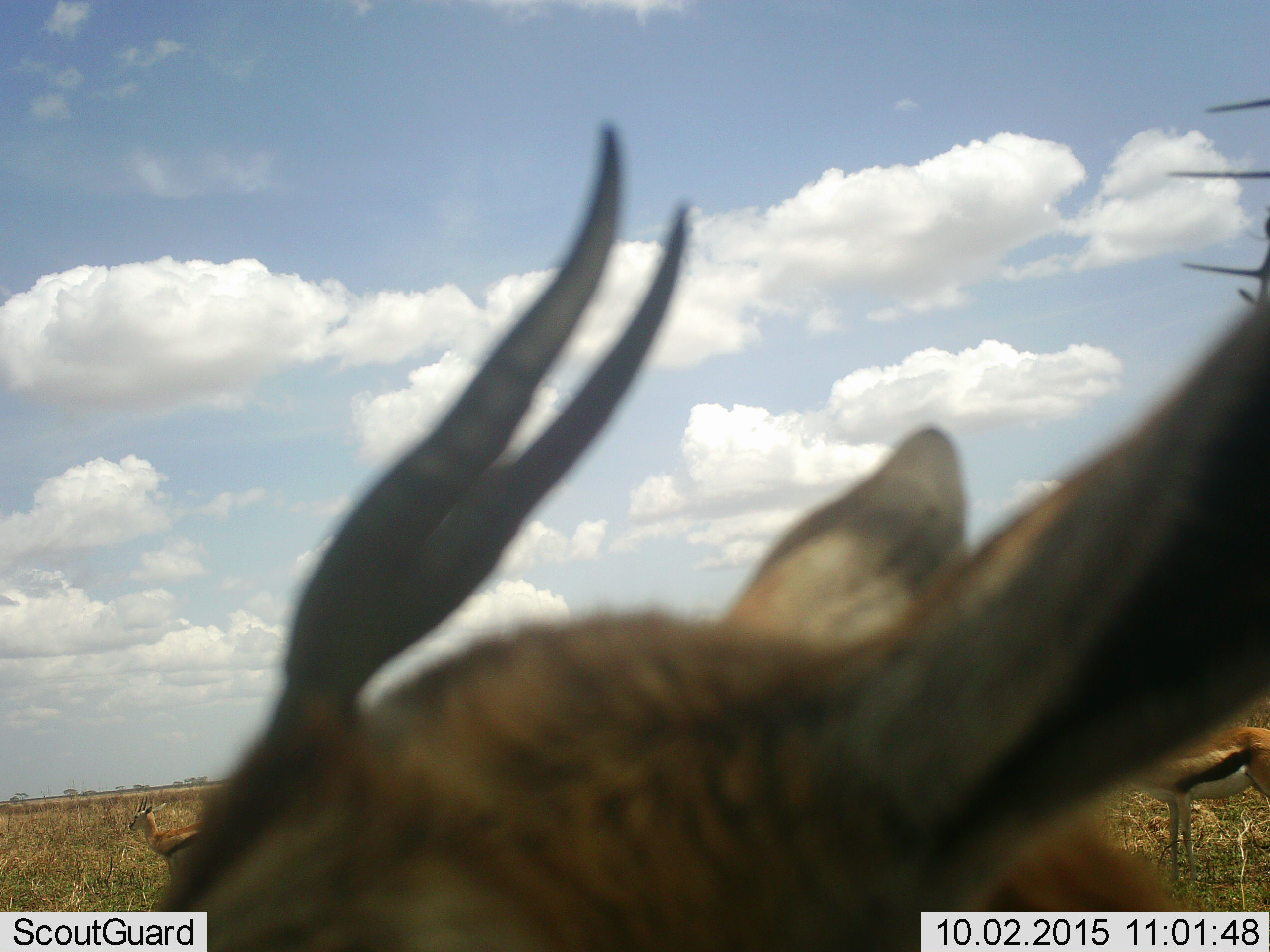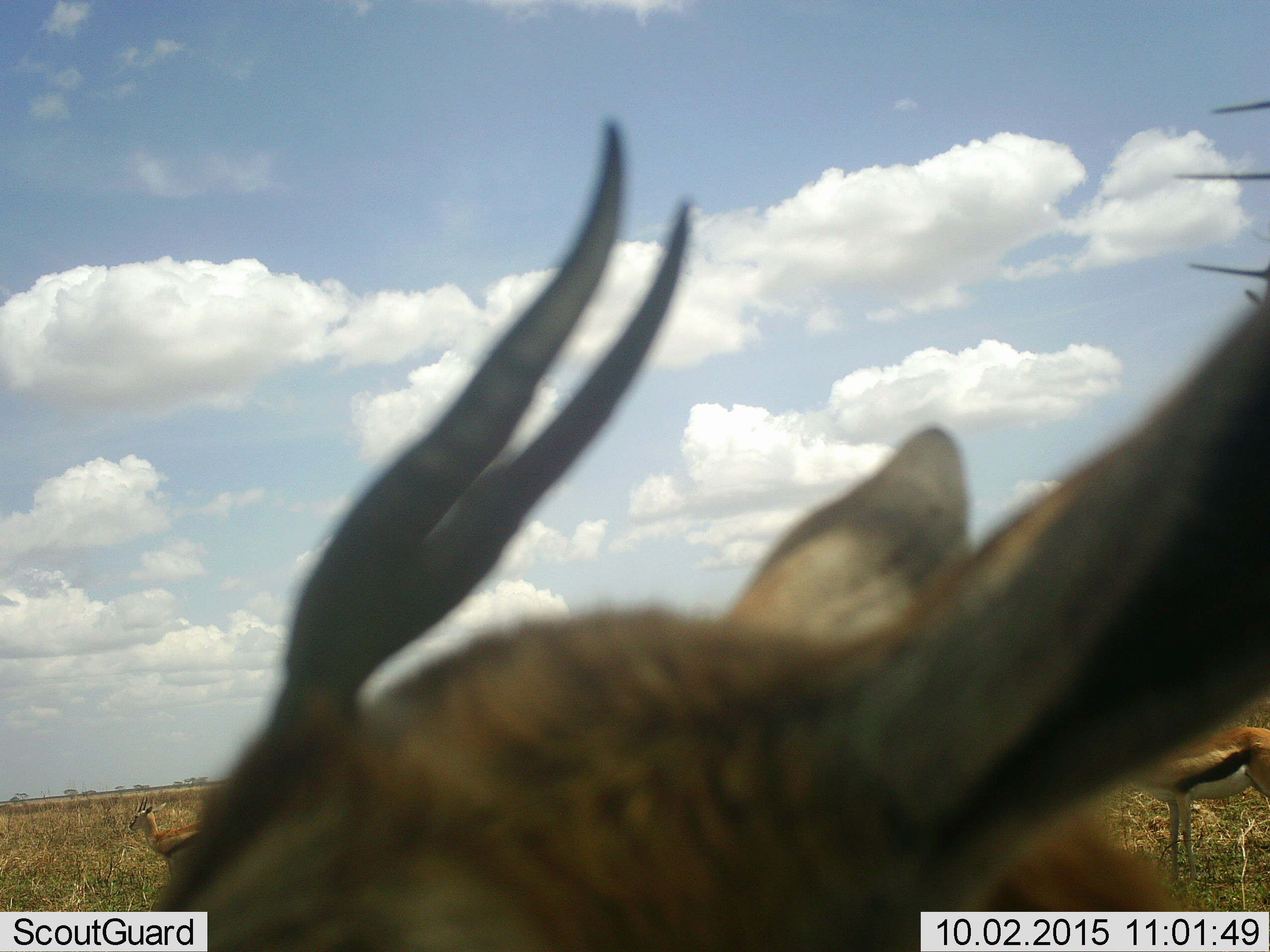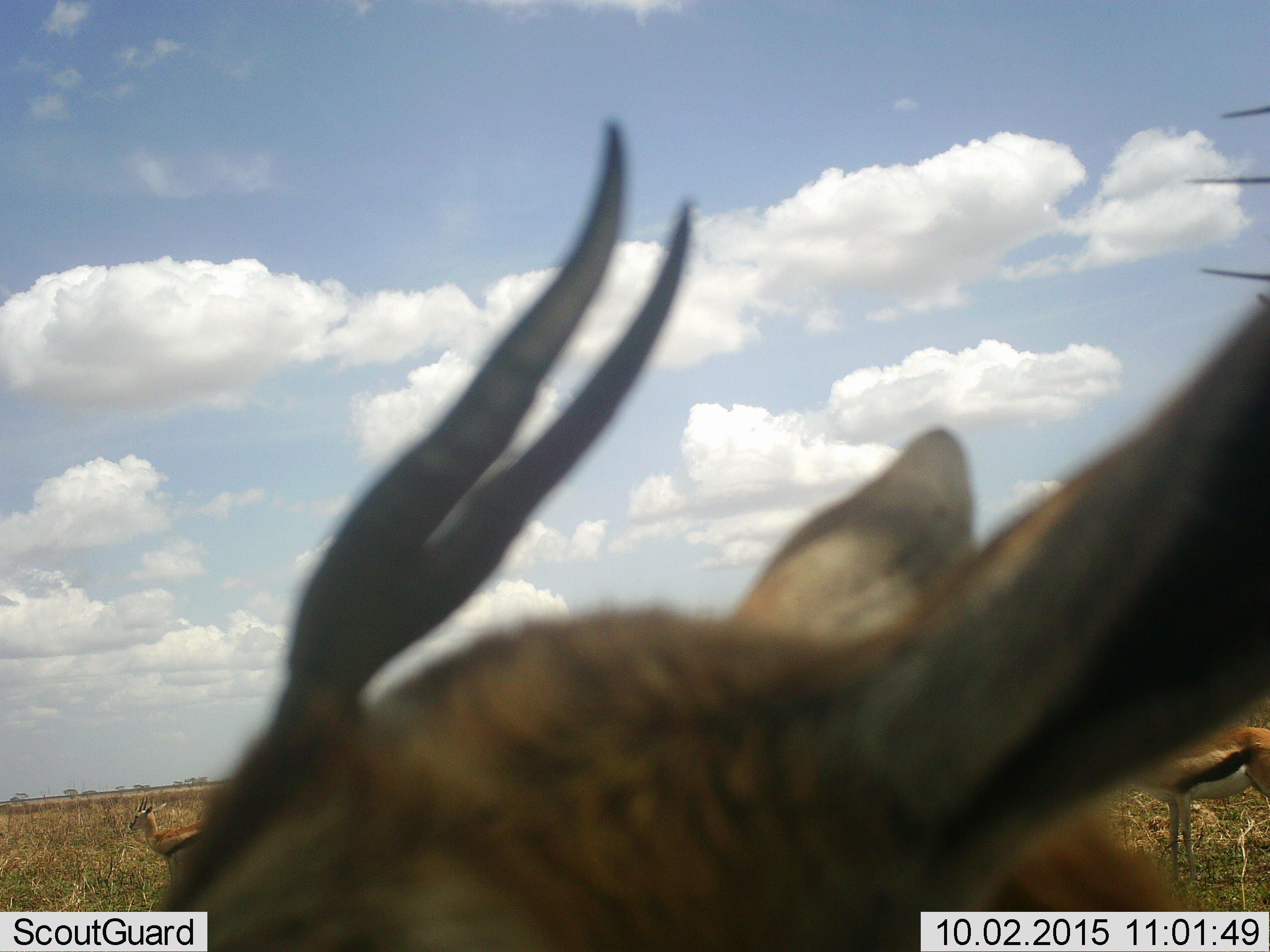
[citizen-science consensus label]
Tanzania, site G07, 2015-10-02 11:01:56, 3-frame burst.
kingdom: Animalia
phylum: Chordata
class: Mammalia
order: Artiodactyla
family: Bovidae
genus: Eudorcas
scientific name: Eudorcas thomsonii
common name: thomson's gazelle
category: gazellethomsons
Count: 3.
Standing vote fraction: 100%.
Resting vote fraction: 0%.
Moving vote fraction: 14%.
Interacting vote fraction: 0%.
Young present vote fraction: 0%.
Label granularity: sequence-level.